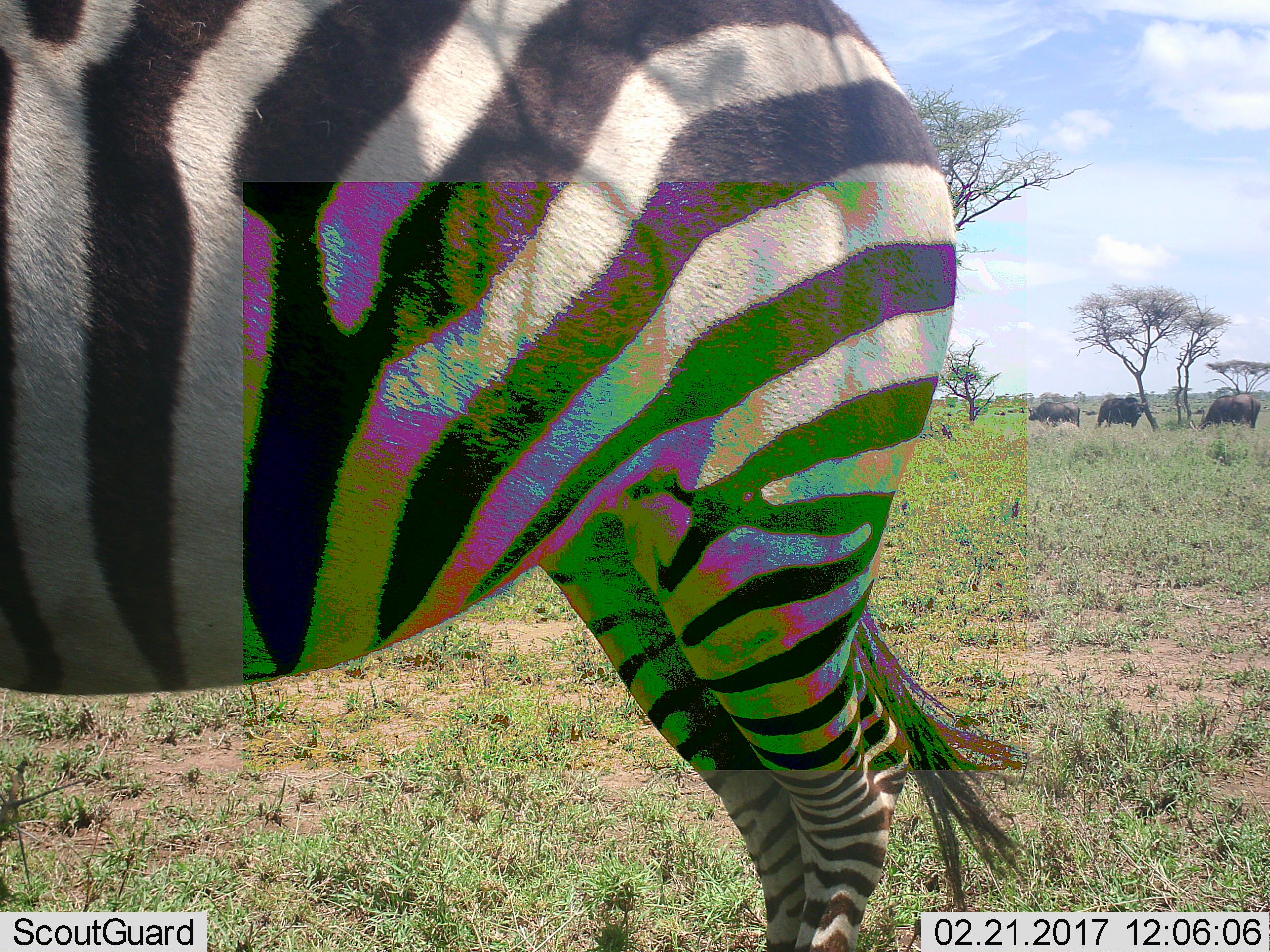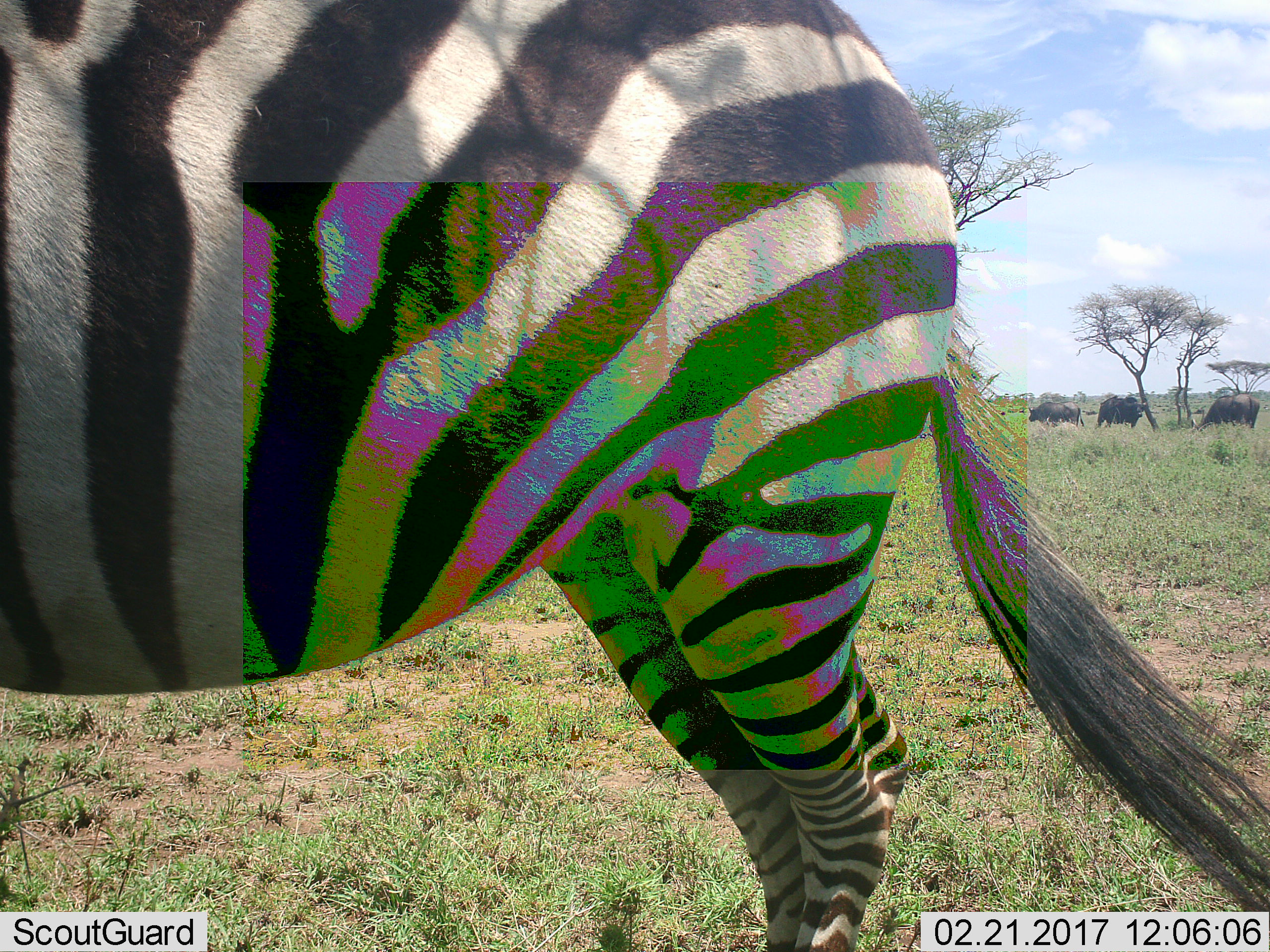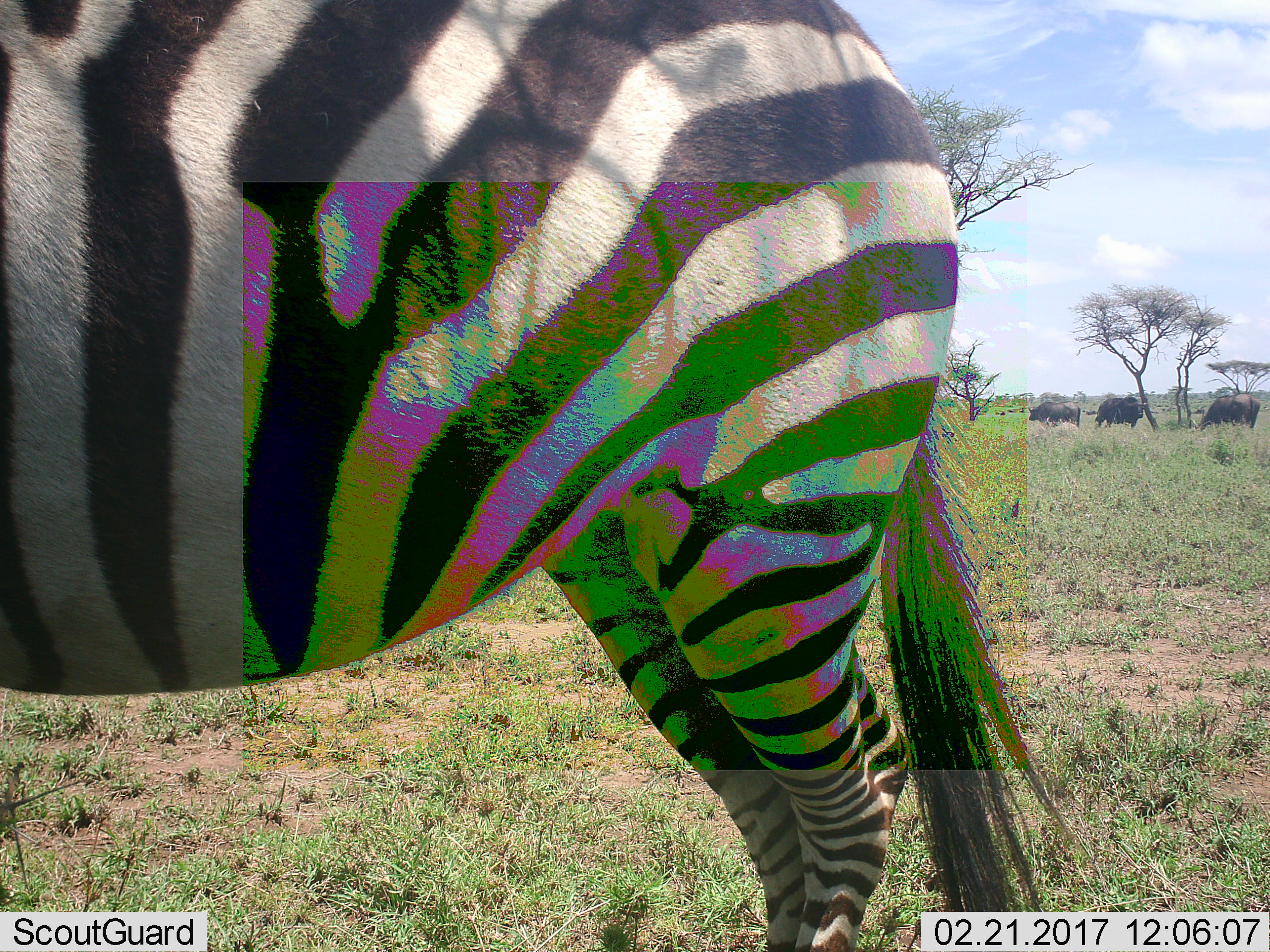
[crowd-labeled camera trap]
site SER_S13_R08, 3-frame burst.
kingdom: Animalia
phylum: Chordata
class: Mammalia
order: Artiodactyla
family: Bovidae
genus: Syncerus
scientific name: Syncerus caffer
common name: african buffalo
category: buffalo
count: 3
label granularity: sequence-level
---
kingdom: Animalia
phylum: Chordata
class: Mammalia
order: Perissodactyla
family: Equidae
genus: Equus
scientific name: Equus quagga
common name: plains zebra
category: zebraplains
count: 1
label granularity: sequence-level